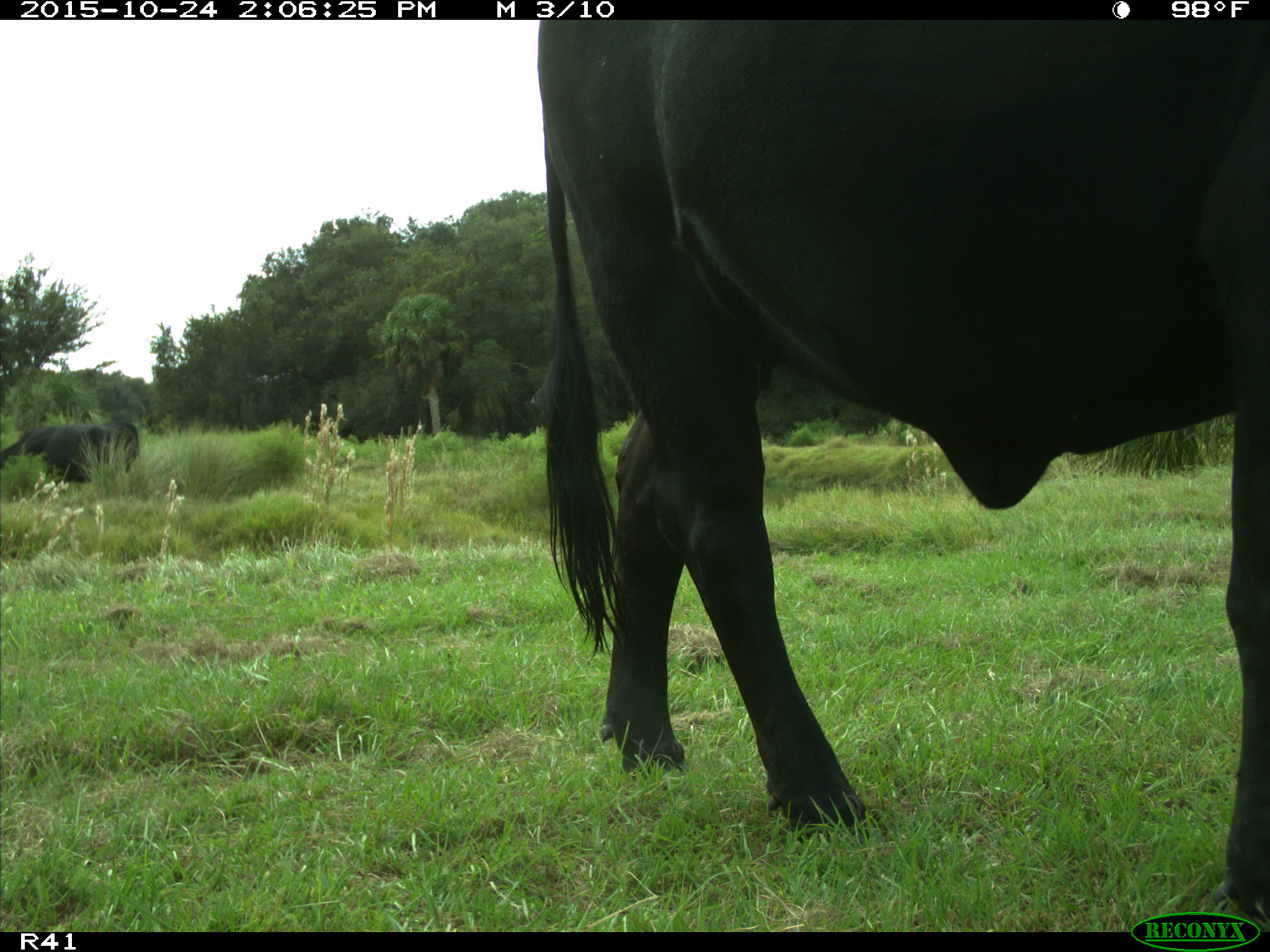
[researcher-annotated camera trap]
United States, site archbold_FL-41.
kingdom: Animalia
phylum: Chordata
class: Mammalia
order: Artiodactyla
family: Bovidae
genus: Bos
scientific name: Bos taurus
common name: domestic cow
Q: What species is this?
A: Bos taurus (domestic cow).